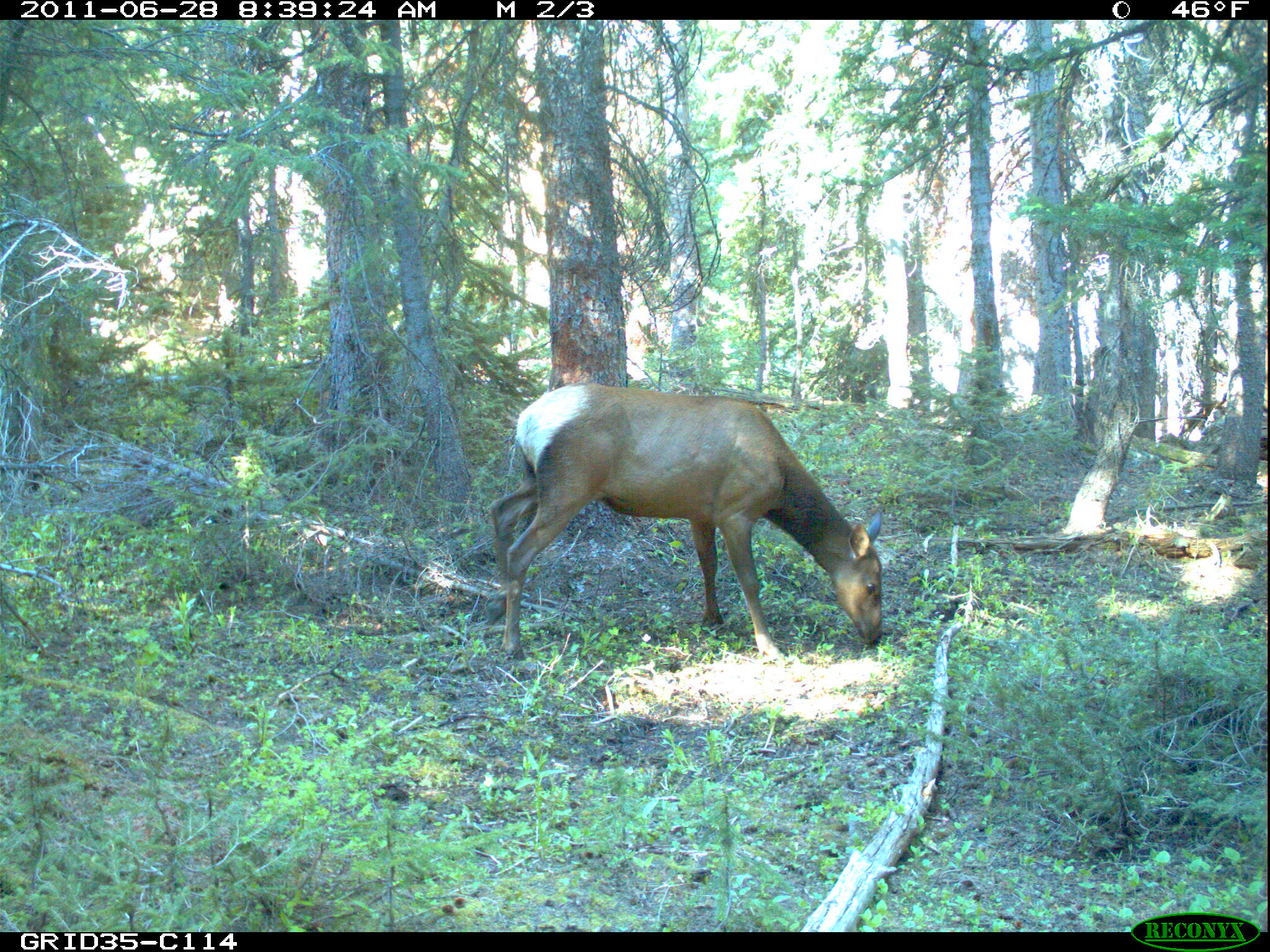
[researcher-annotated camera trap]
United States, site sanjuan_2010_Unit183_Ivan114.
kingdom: Animalia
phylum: Chordata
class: Mammalia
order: Artiodactyla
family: Cervidae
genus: Cervus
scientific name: Cervus elaphus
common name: red deer